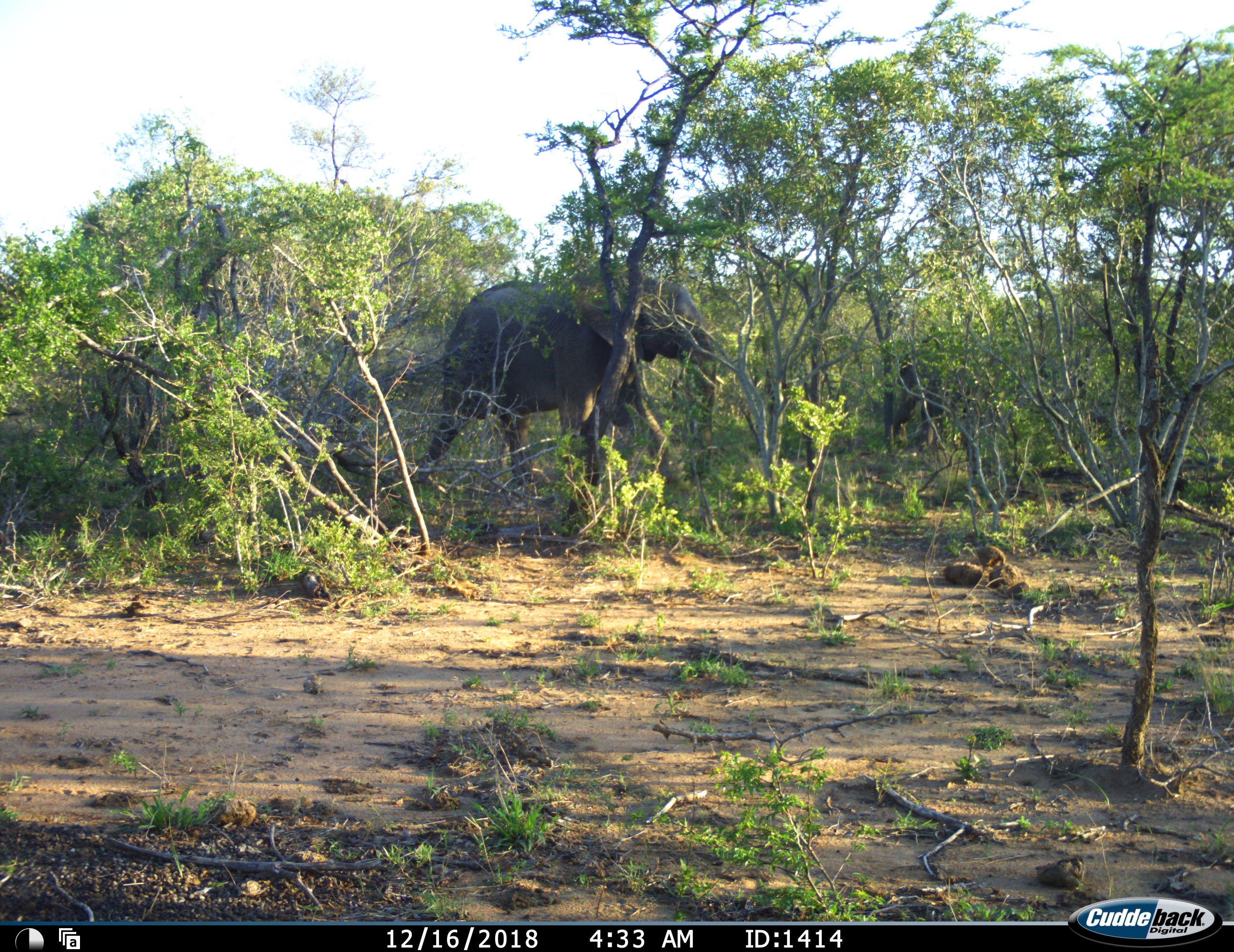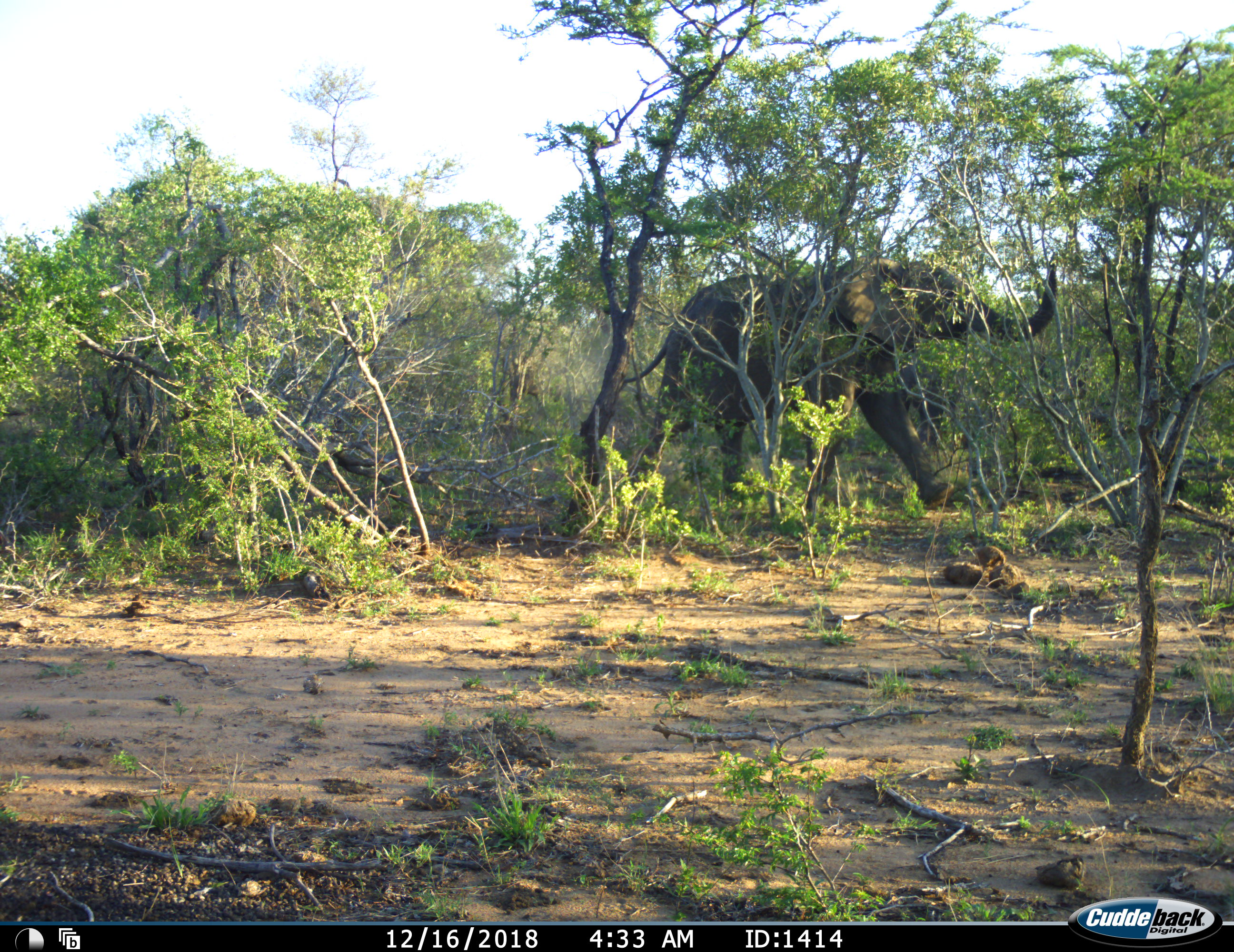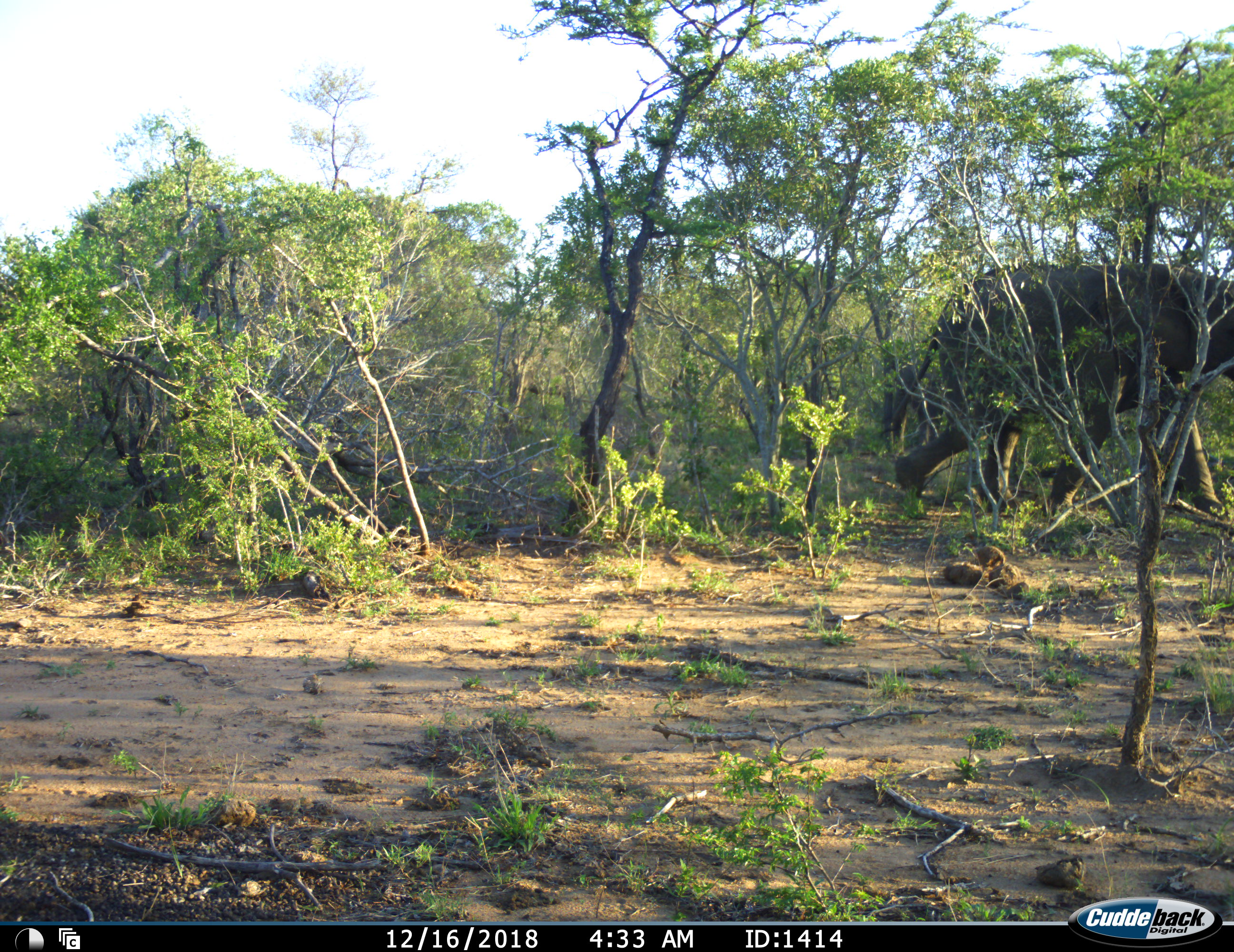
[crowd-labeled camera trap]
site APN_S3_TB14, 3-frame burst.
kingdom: Animalia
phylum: Chordata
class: Mammalia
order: Proboscidea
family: Elephantidae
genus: Loxodonta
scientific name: Loxodonta africana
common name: african bush elephant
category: elephant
Elephant (african bush elephant) (Loxodonta africana), count 1. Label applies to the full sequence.